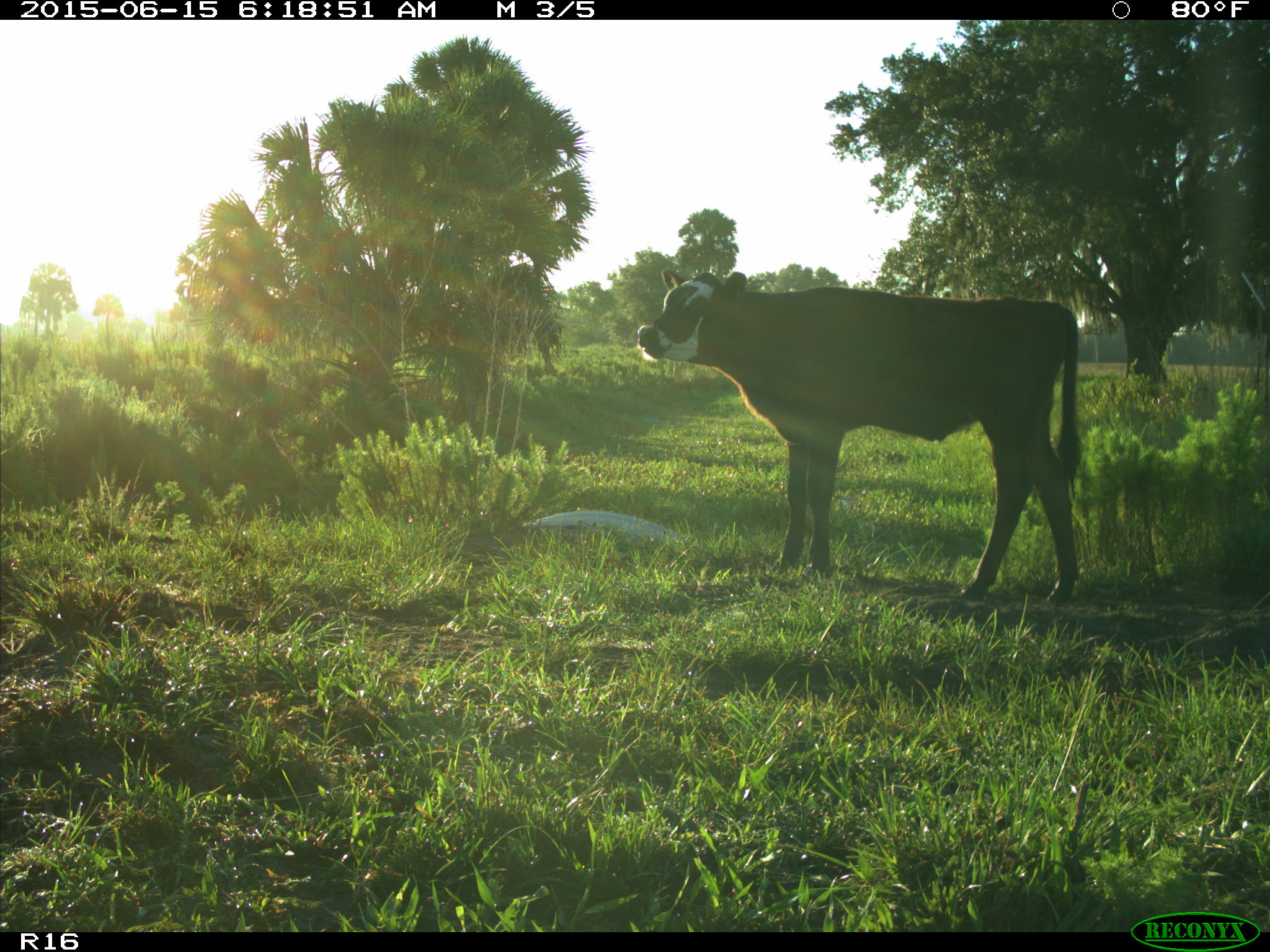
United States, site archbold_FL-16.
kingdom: Animalia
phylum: Chordata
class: Mammalia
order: Artiodactyla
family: Bovidae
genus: Bos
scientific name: Bos taurus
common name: domestic cow